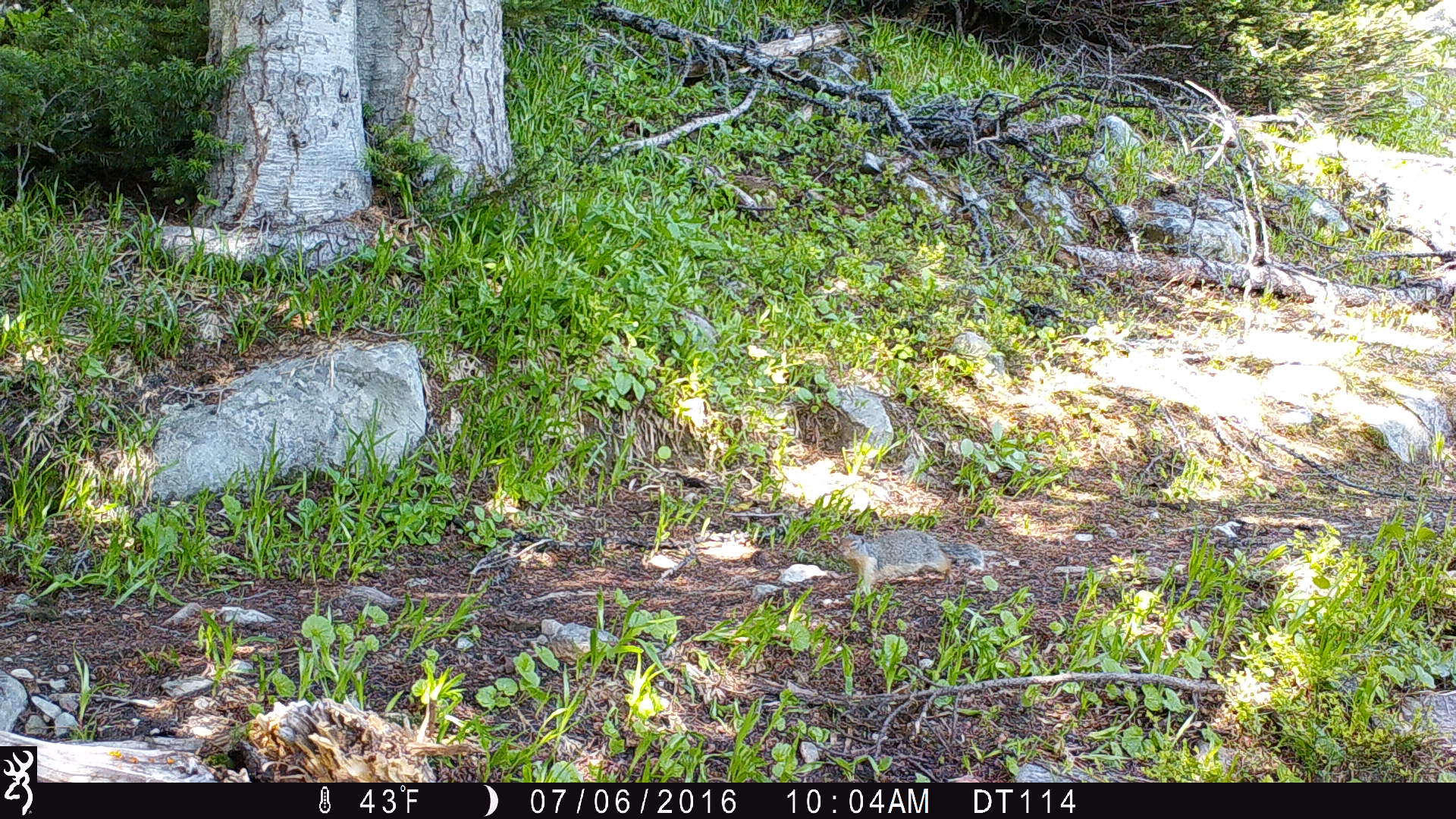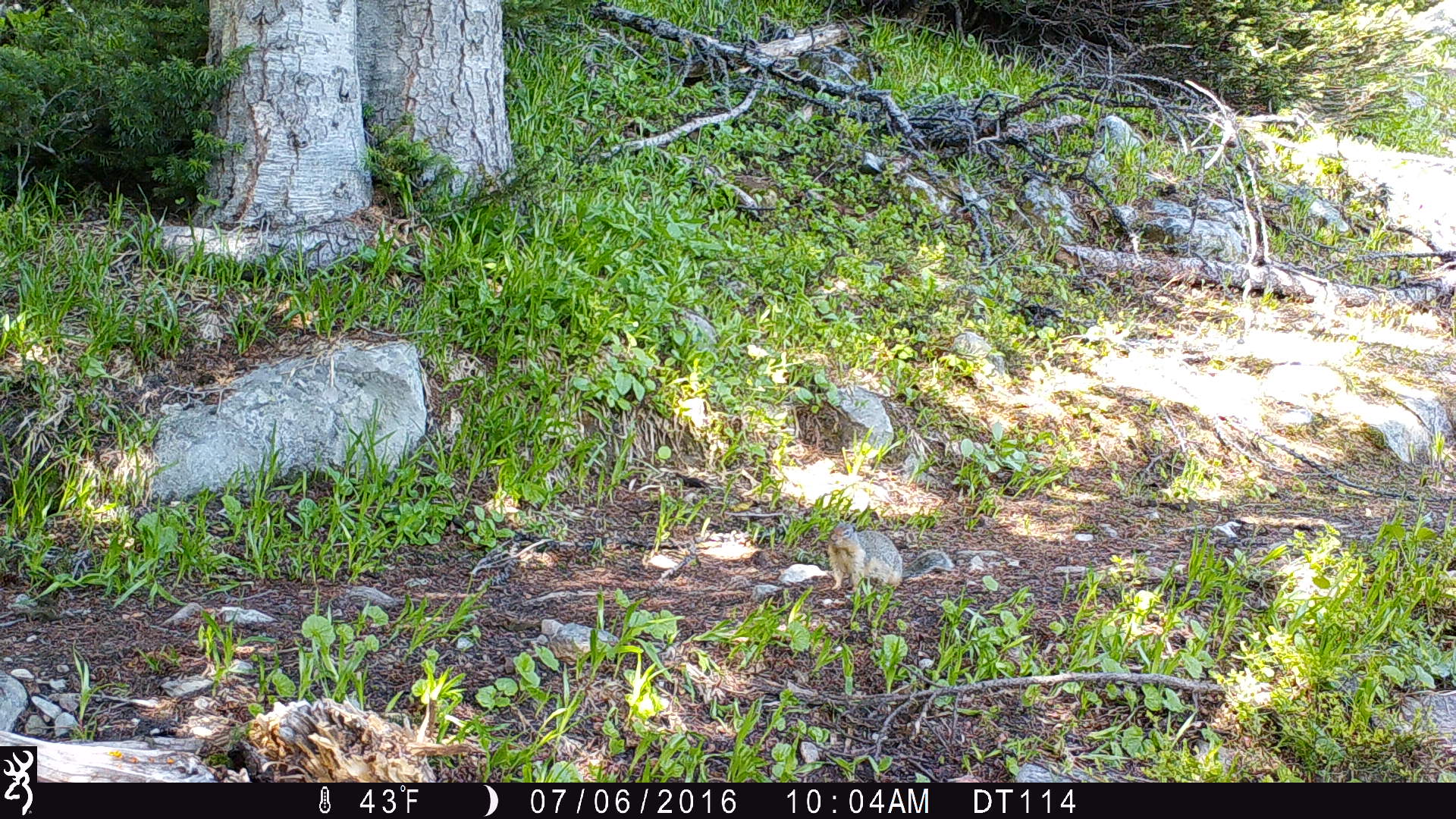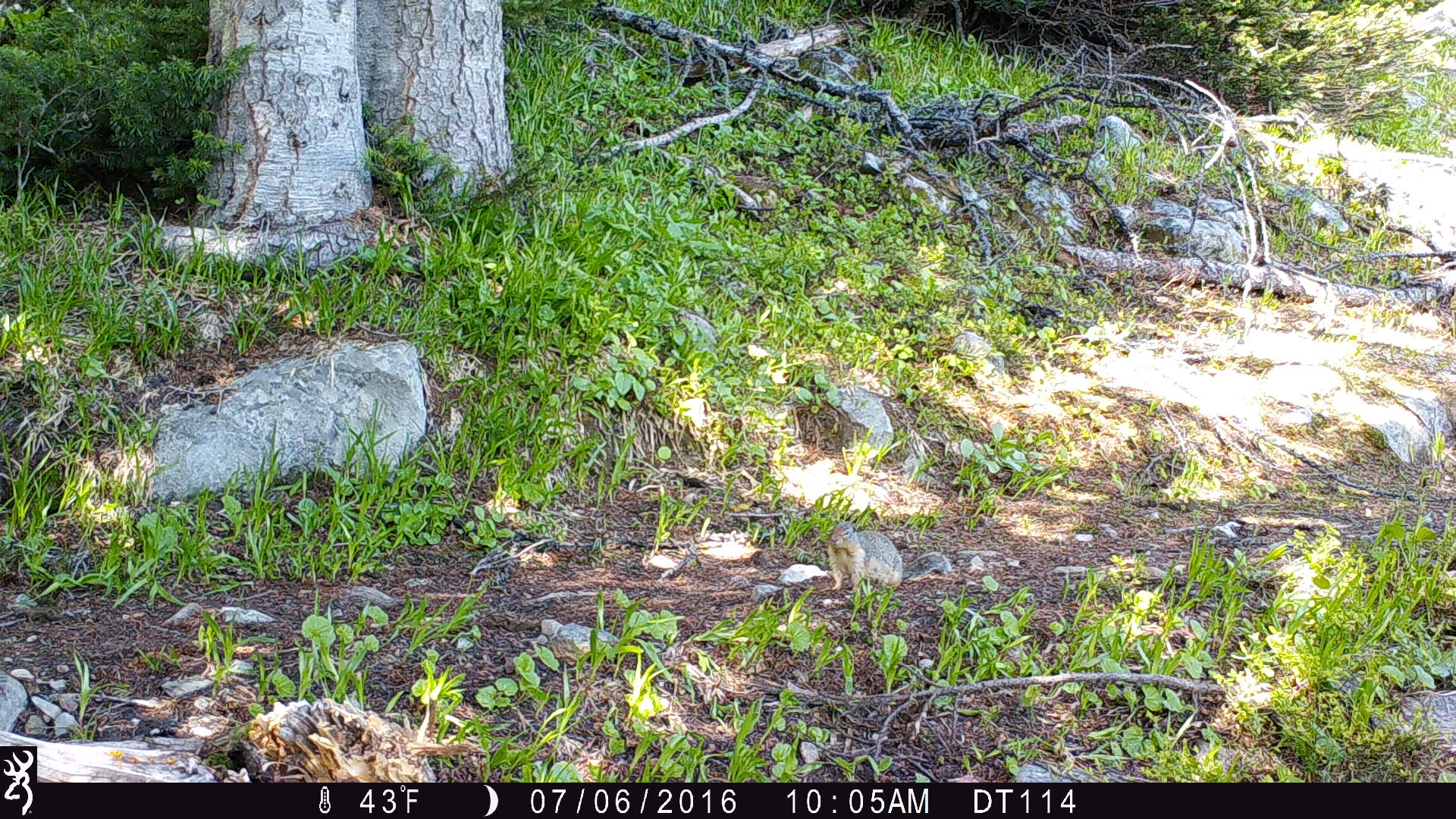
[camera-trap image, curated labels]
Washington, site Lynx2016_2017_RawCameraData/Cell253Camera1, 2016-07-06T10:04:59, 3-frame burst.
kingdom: Animalia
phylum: Chordata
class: Mammalia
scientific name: Mammalia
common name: small mammal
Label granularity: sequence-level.